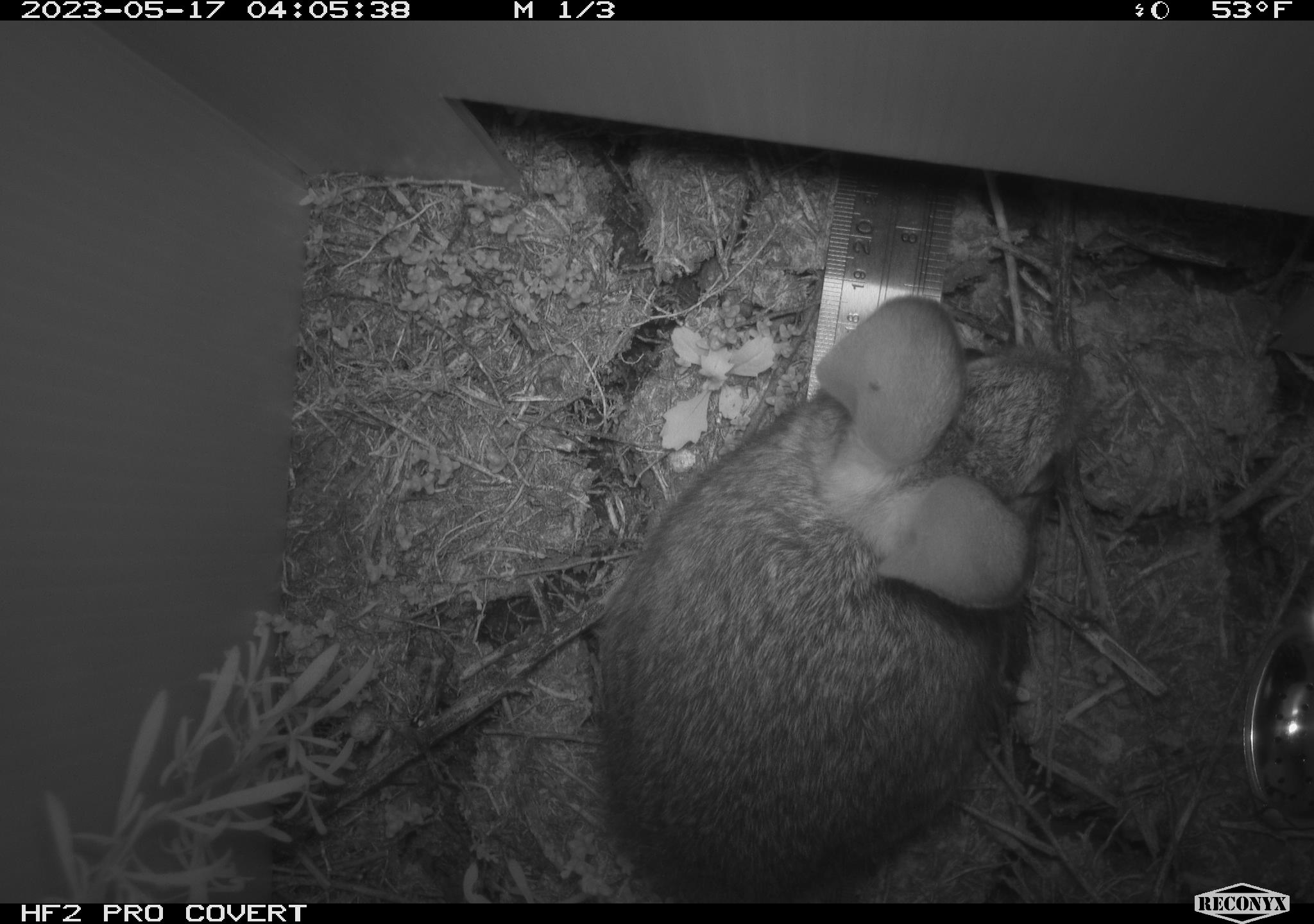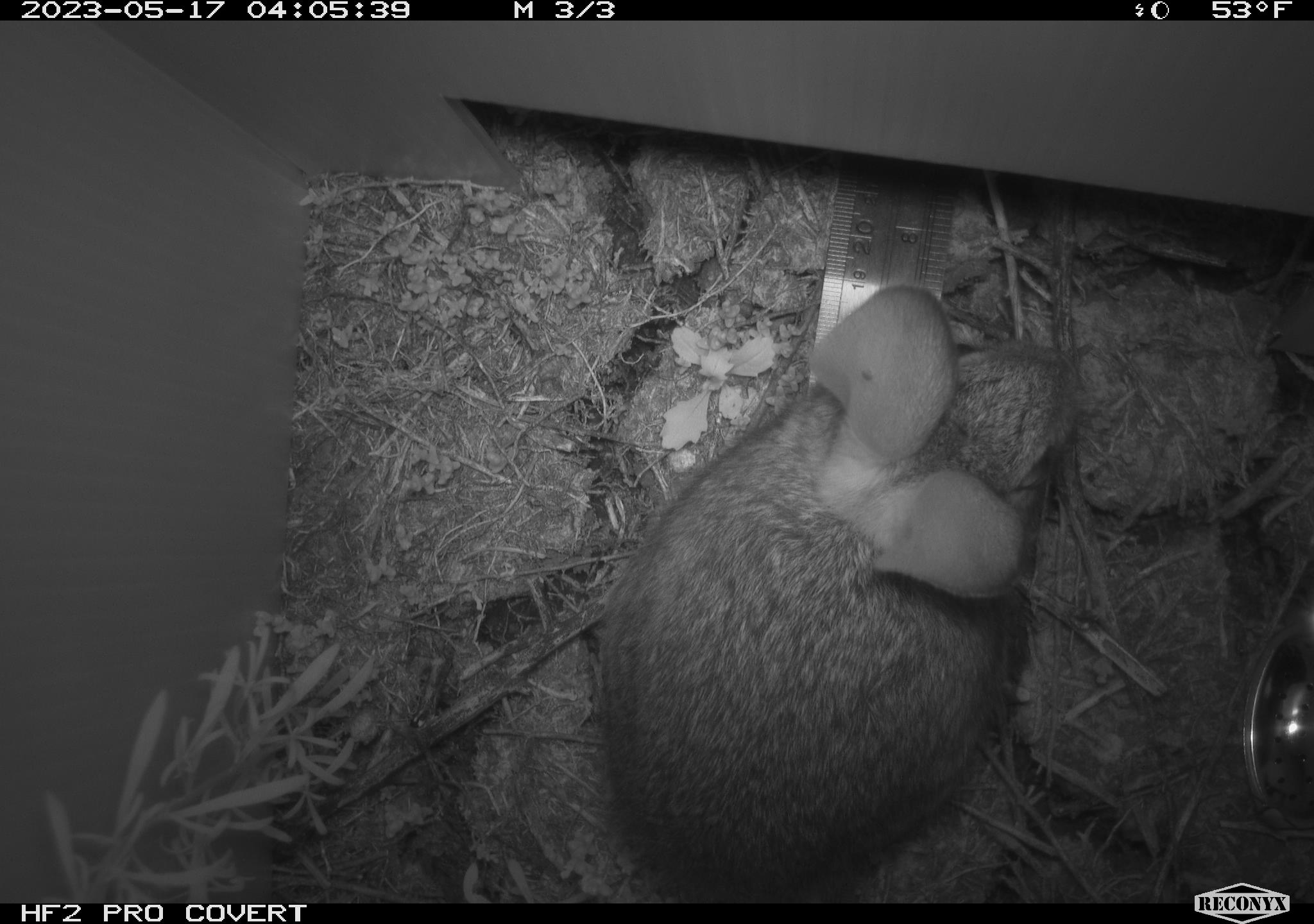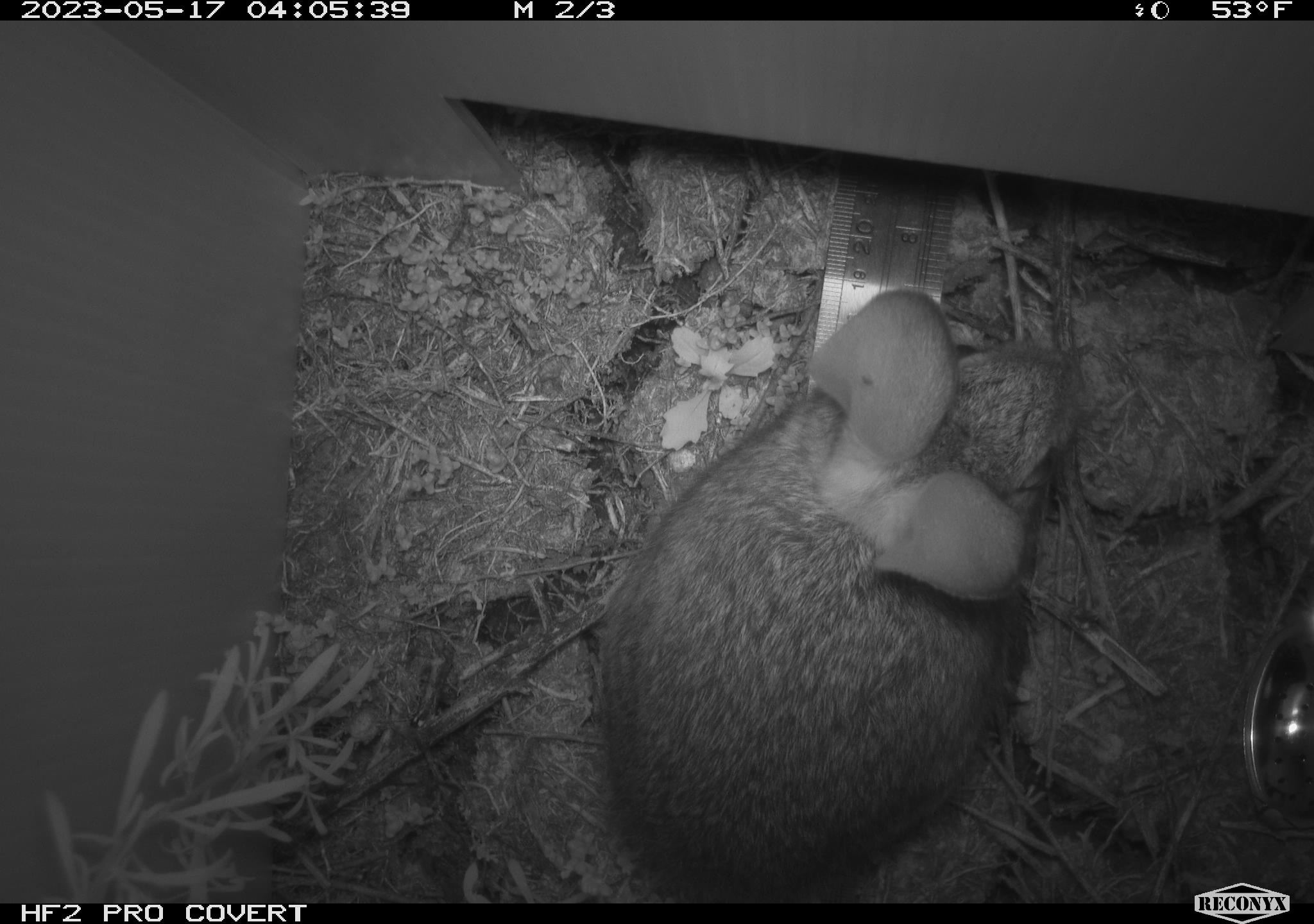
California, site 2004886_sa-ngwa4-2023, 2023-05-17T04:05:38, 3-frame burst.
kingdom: Animalia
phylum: Chordata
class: Mammalia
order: Lagomorpha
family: Leporidae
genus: Sylvilagus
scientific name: Sylvilagus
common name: cottontail rabbits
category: sylvilagus species